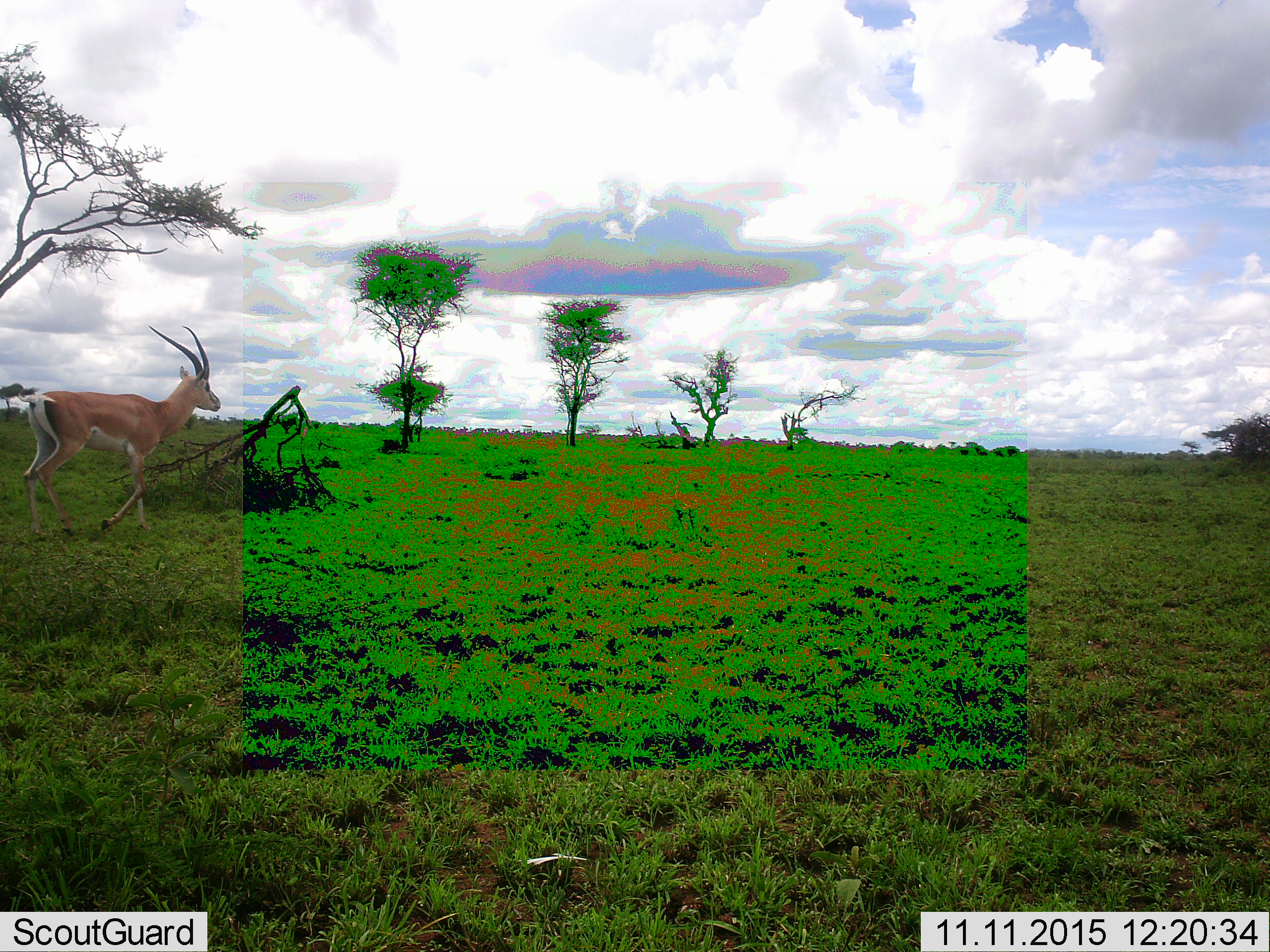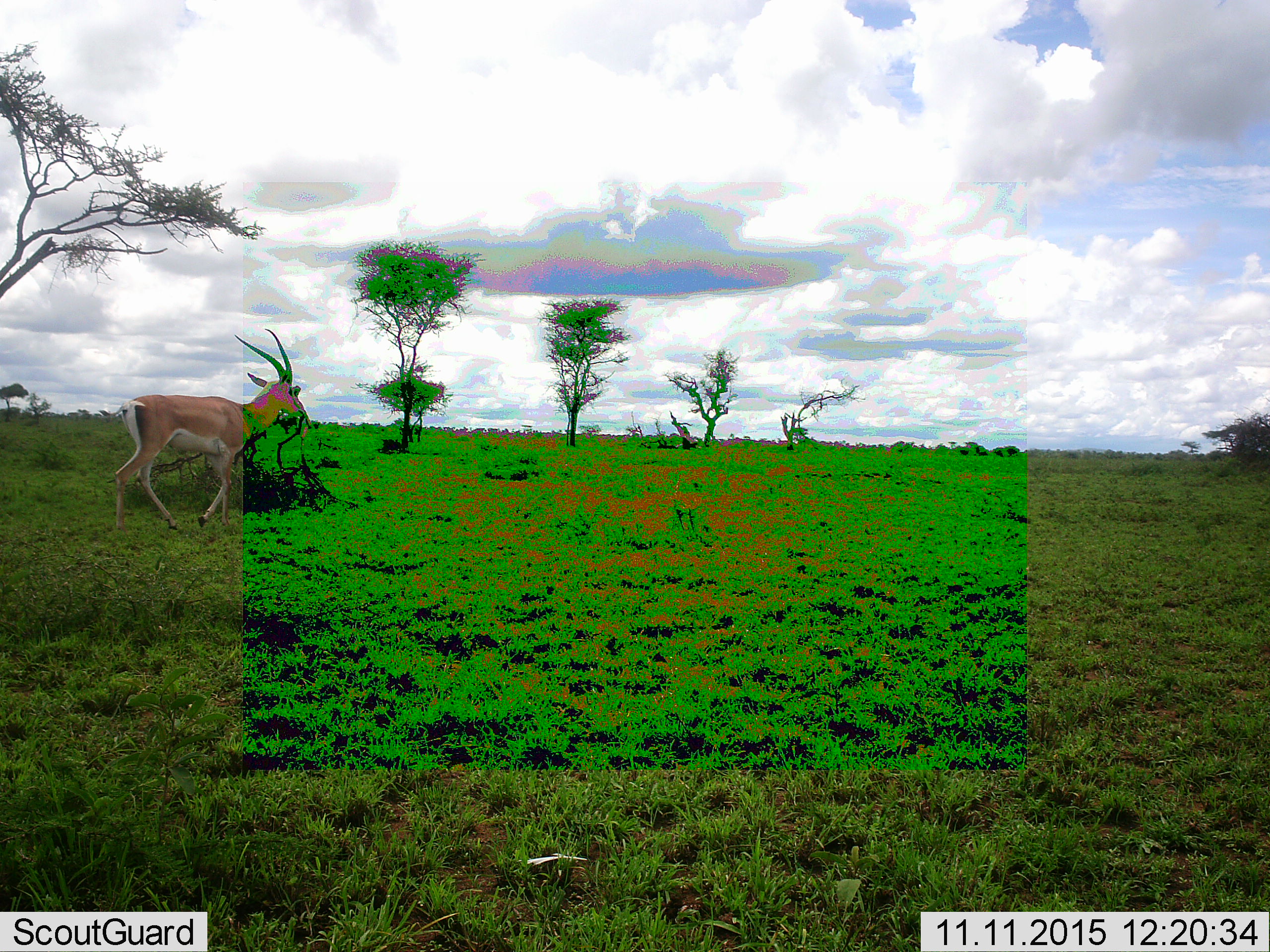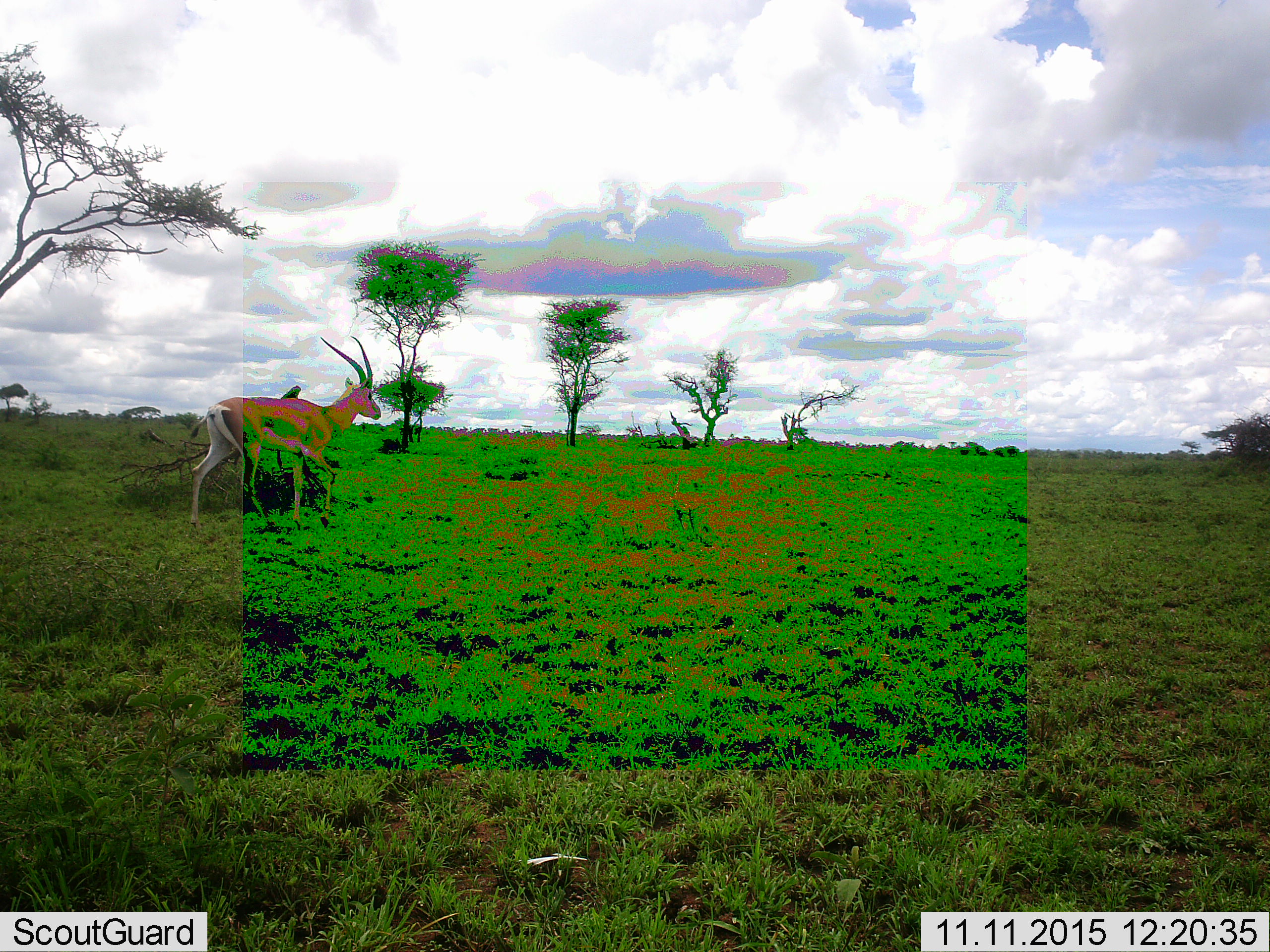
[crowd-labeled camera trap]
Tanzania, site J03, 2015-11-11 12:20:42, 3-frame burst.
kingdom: Animalia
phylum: Chordata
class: Mammalia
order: Artiodactyla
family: Bovidae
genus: Nanger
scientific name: Nanger granti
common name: grant's gazelle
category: gazellegrants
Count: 1.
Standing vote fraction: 0%.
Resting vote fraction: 0%.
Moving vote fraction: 100%.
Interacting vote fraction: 0%.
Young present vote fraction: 0%.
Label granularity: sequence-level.